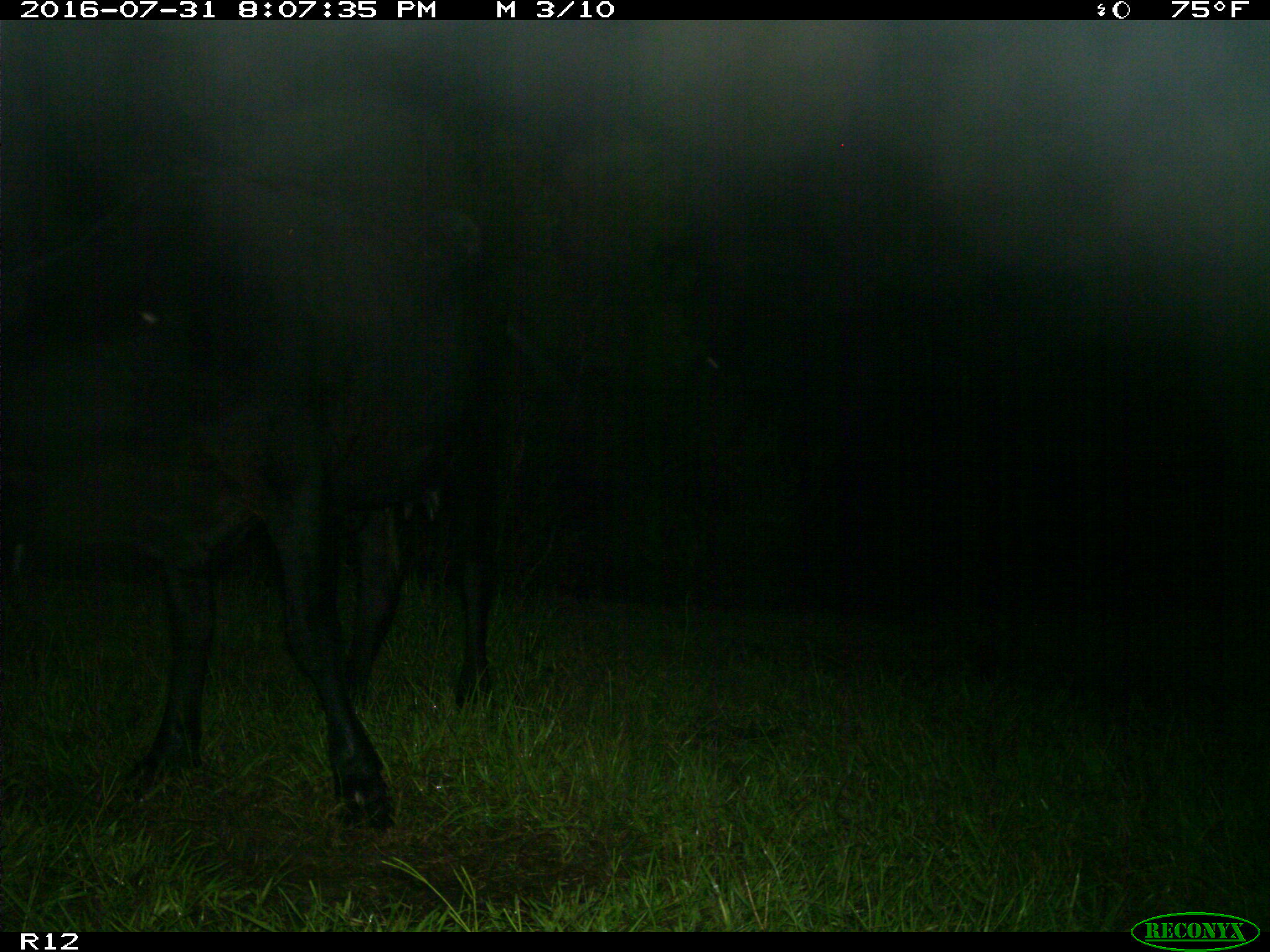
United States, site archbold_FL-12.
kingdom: Animalia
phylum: Chordata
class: Mammalia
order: Artiodactyla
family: Bovidae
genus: Bos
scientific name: Bos taurus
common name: domestic cow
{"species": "Bos taurus (domestic cow)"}